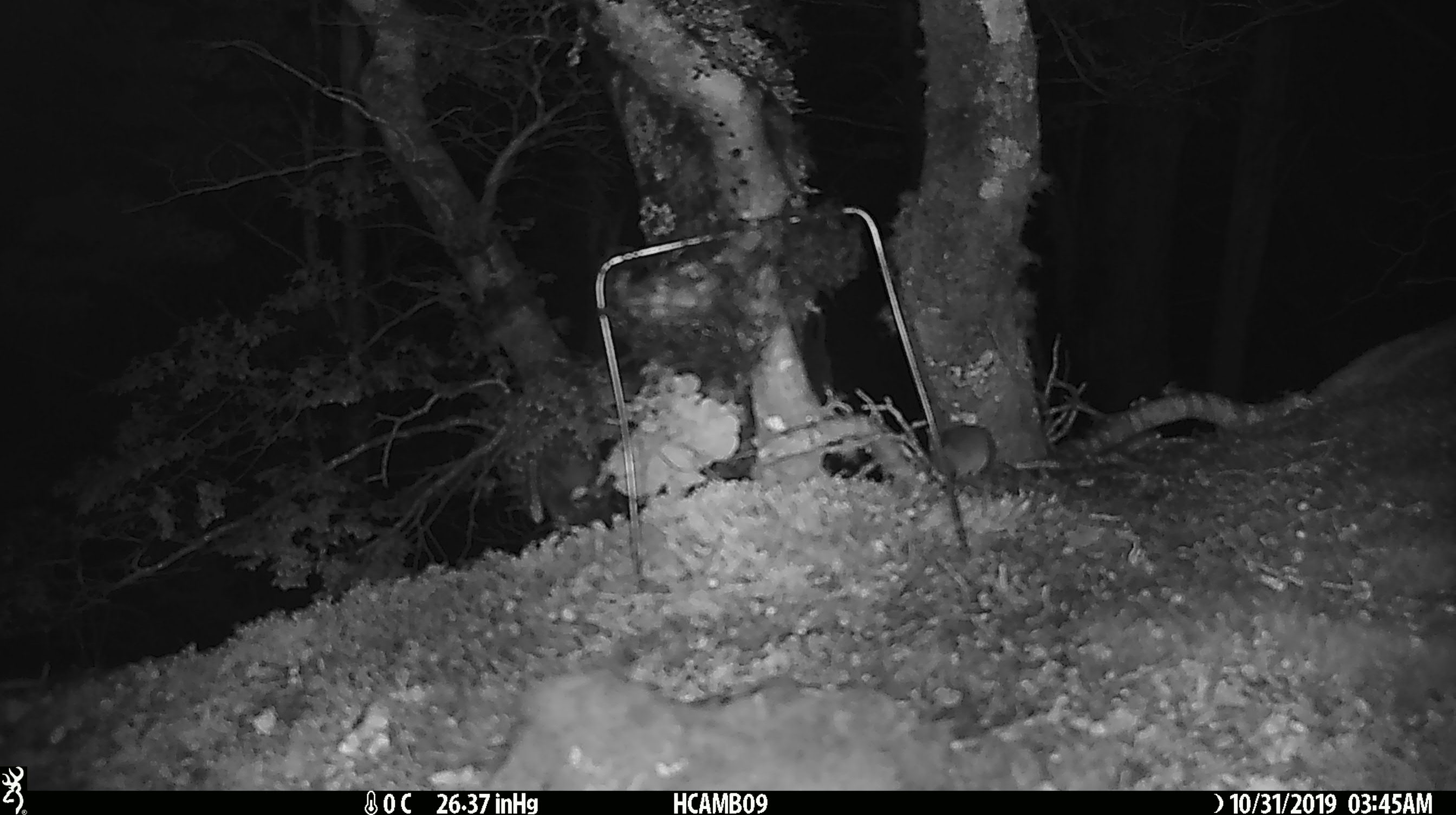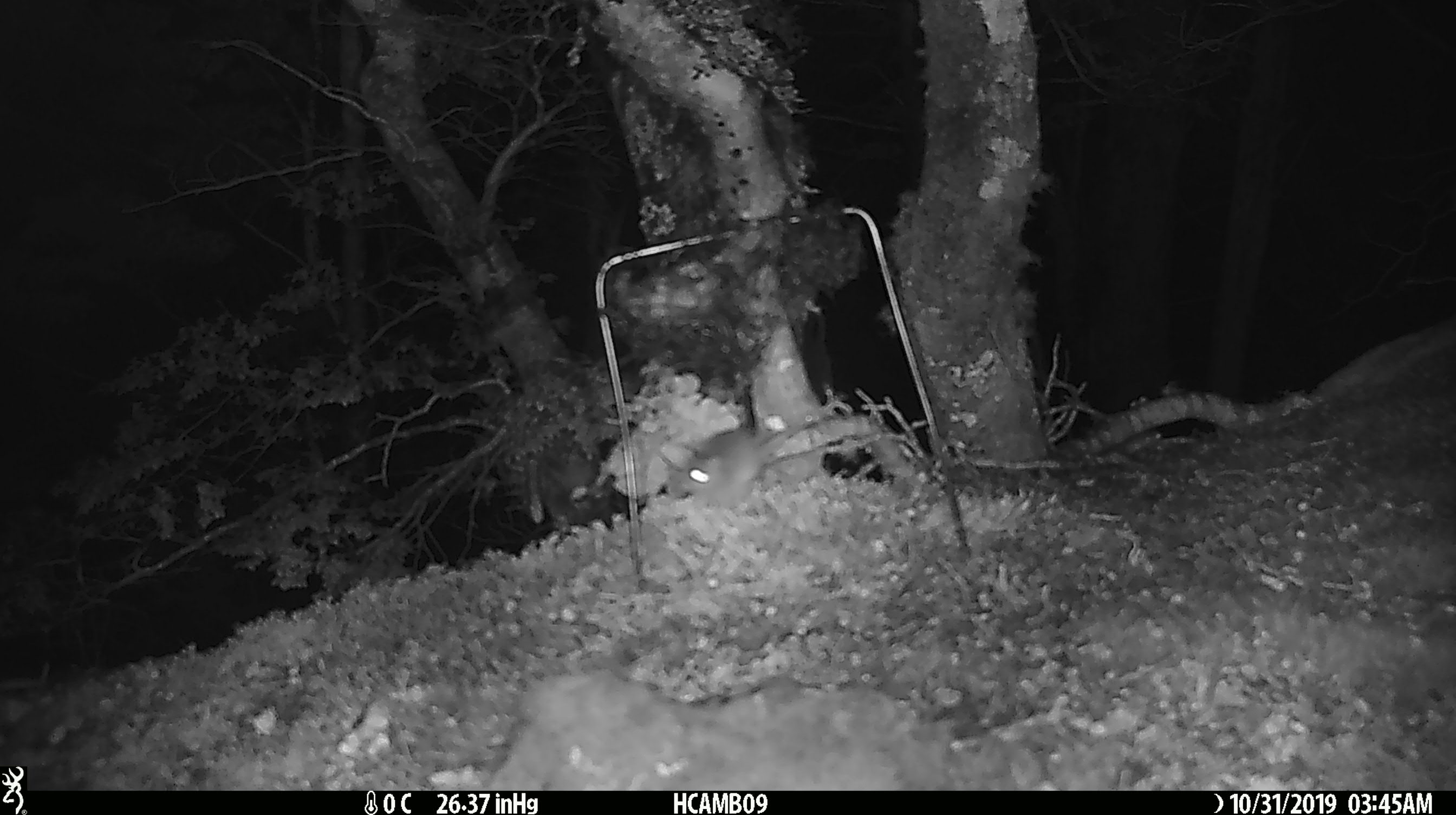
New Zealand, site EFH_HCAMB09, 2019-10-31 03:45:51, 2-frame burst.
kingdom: Animalia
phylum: Chordata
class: Mammalia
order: Rodentia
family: Muridae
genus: Mus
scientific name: Mus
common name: mouse